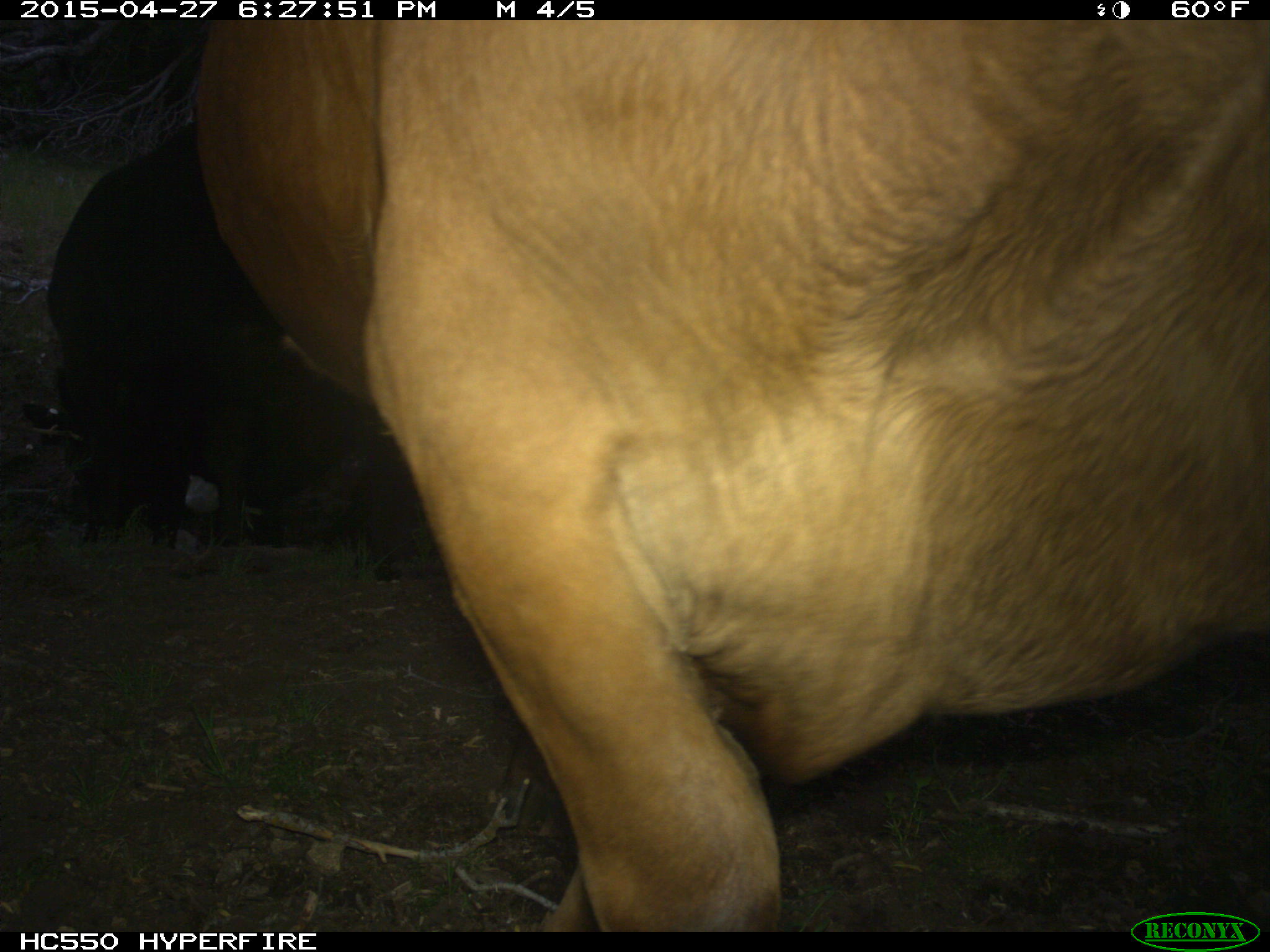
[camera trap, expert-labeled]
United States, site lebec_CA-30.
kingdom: Animalia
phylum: Chordata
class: Mammalia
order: Artiodactyla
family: Bovidae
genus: Bos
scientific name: Bos taurus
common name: domestic cow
Bos taurus (domestic cow).